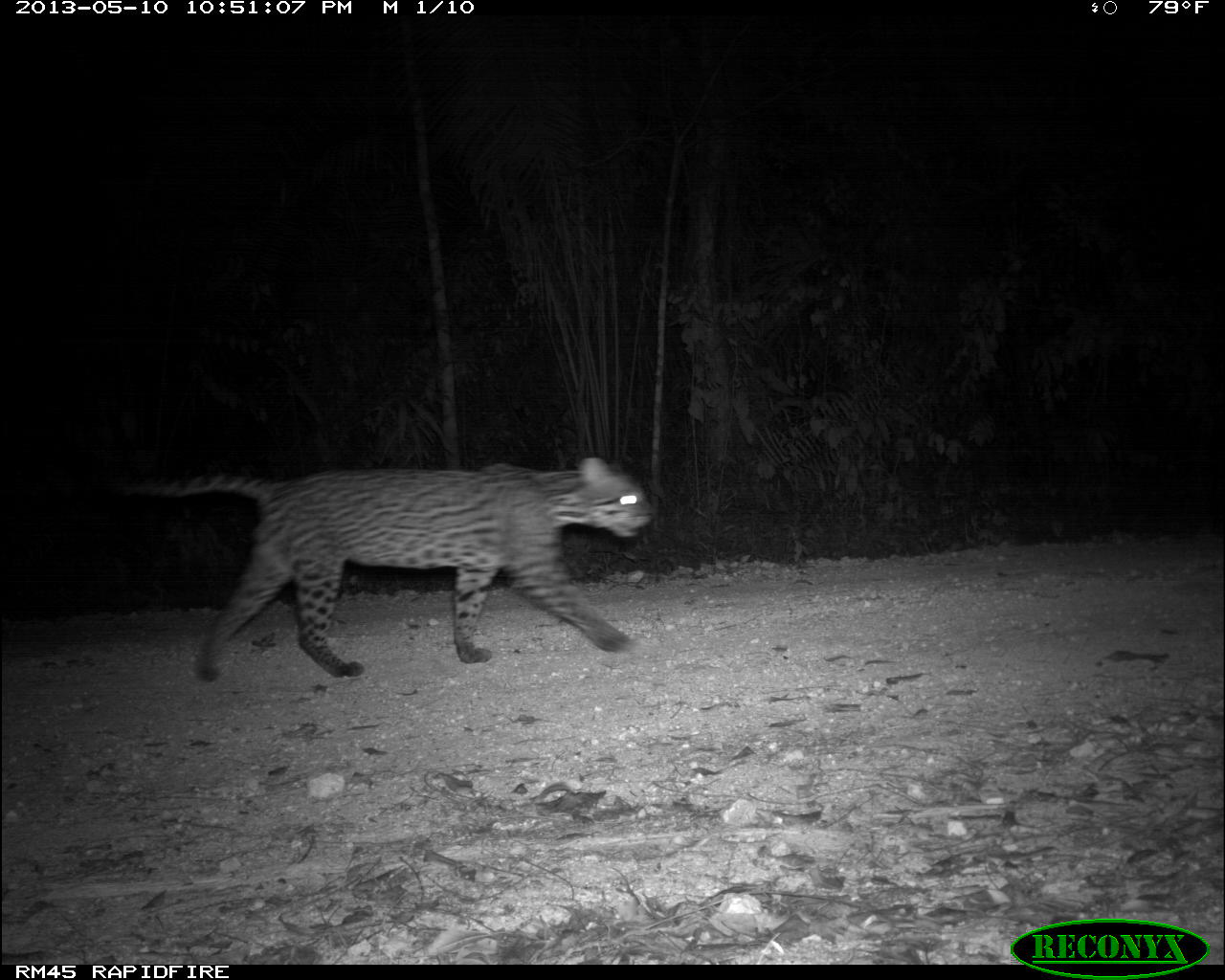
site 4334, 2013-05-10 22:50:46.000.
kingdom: Animalia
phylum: Chordata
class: Mammalia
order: Carnivora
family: Felidae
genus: Leopardus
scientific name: Leopardus pardalis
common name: ocelot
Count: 1.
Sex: male.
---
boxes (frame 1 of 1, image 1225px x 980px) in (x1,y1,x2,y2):
leopardus pardalis: (80,457,655,679)